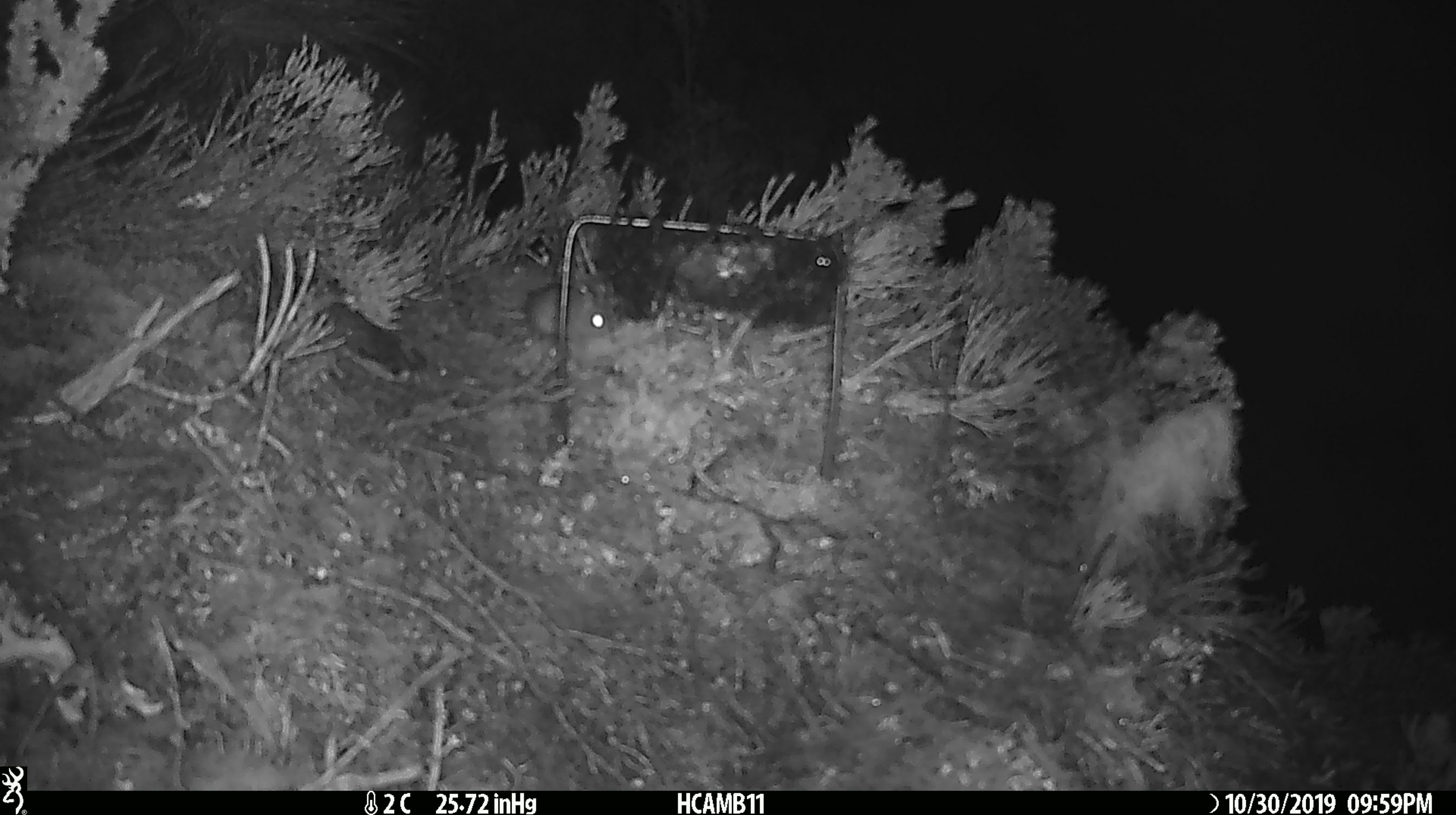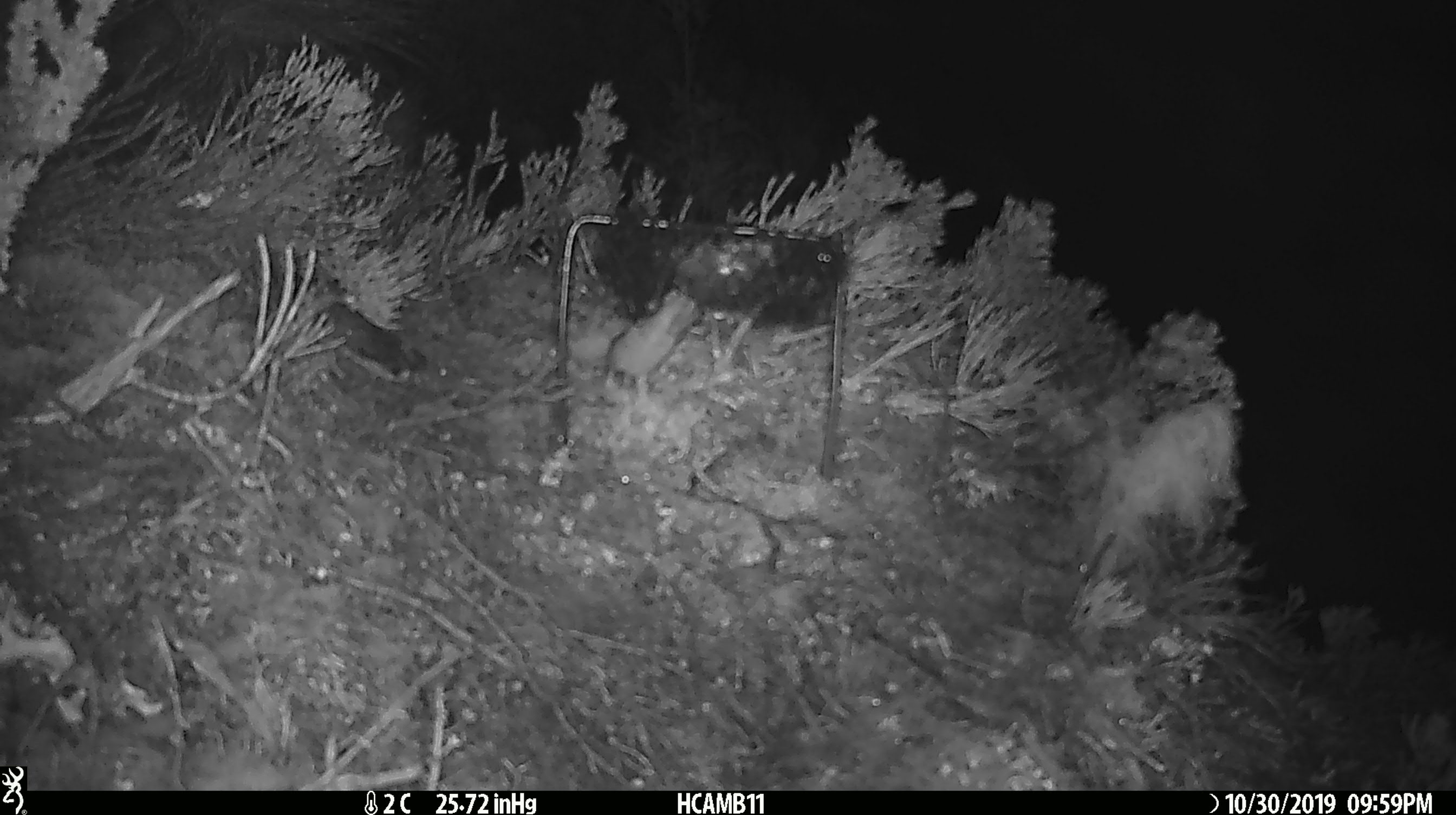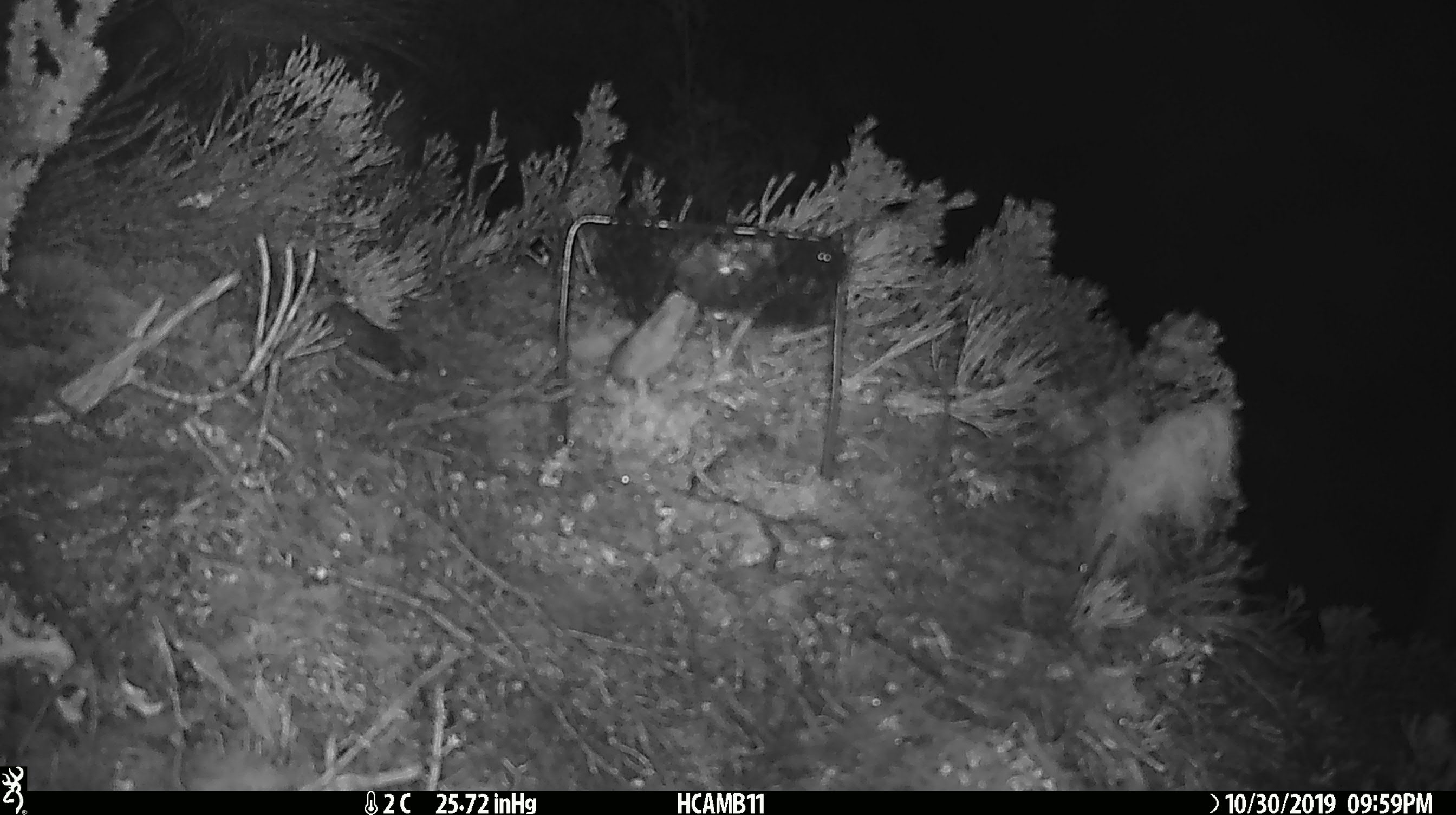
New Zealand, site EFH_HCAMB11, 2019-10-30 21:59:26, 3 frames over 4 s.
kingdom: Animalia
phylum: Chordata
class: Mammalia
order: Rodentia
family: Muridae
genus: Mus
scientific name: Mus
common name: mouse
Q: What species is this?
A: Mouse (Mus).